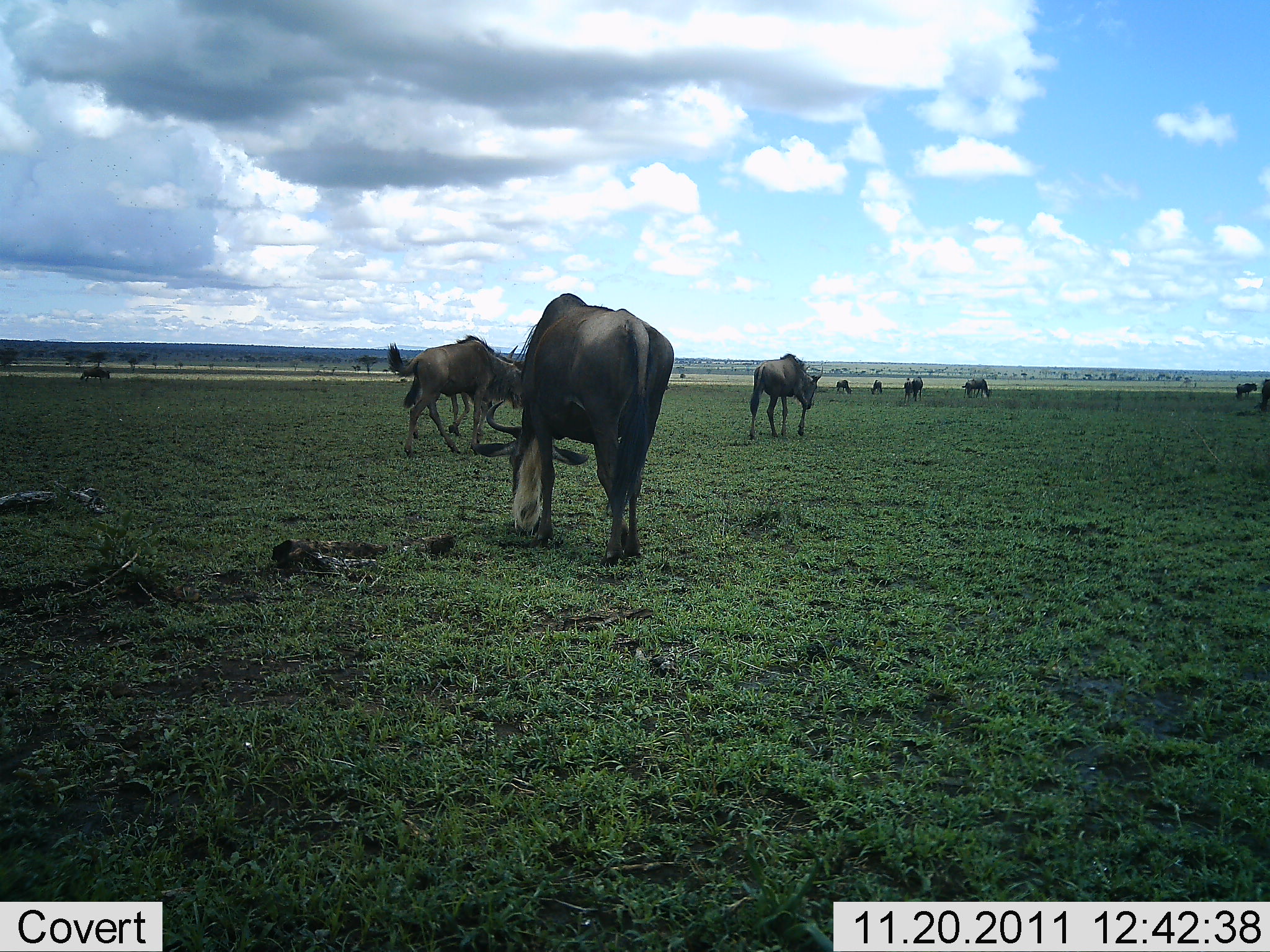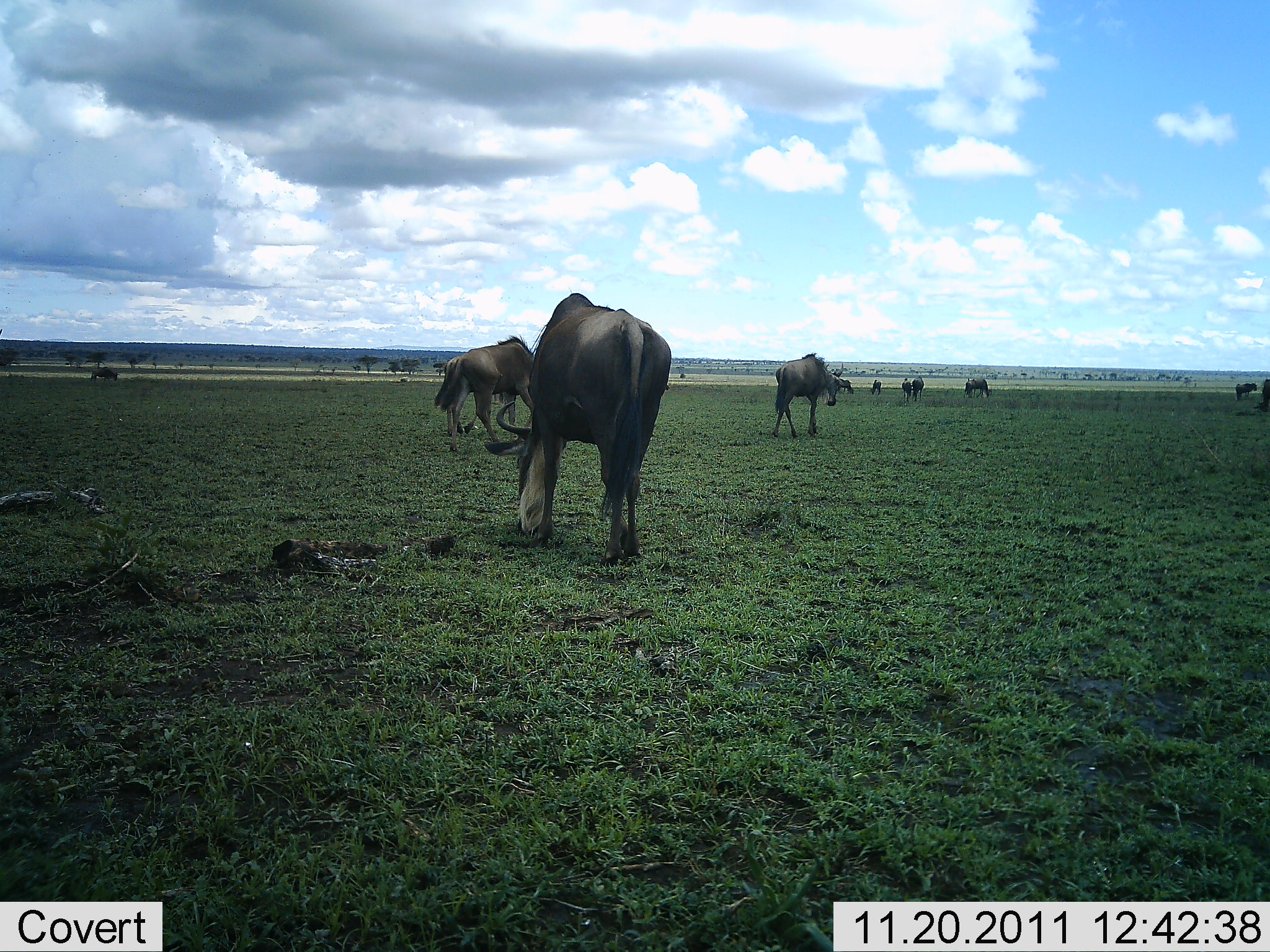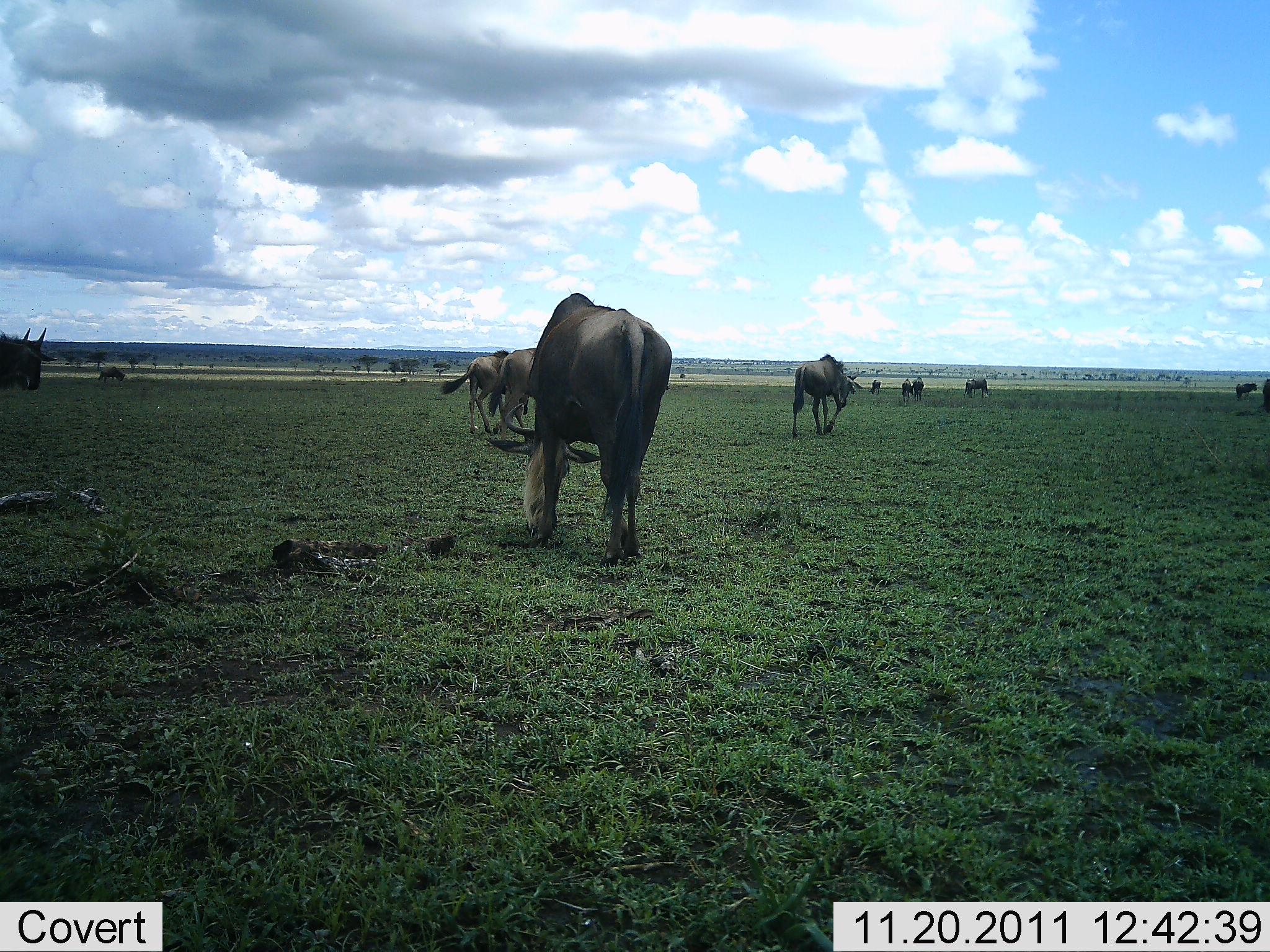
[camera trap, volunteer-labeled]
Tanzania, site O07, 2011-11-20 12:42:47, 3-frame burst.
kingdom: Animalia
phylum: Chordata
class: Mammalia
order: Artiodactyla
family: Bovidae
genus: Connochaetes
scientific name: Connochaetes taurinus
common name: blue wildebeest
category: wildebeest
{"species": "wildebeest (blue wildebeest) (Connochaetes taurinus)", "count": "11-50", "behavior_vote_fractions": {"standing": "50%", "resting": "0%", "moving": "50%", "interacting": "0%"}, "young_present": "6%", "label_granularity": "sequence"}